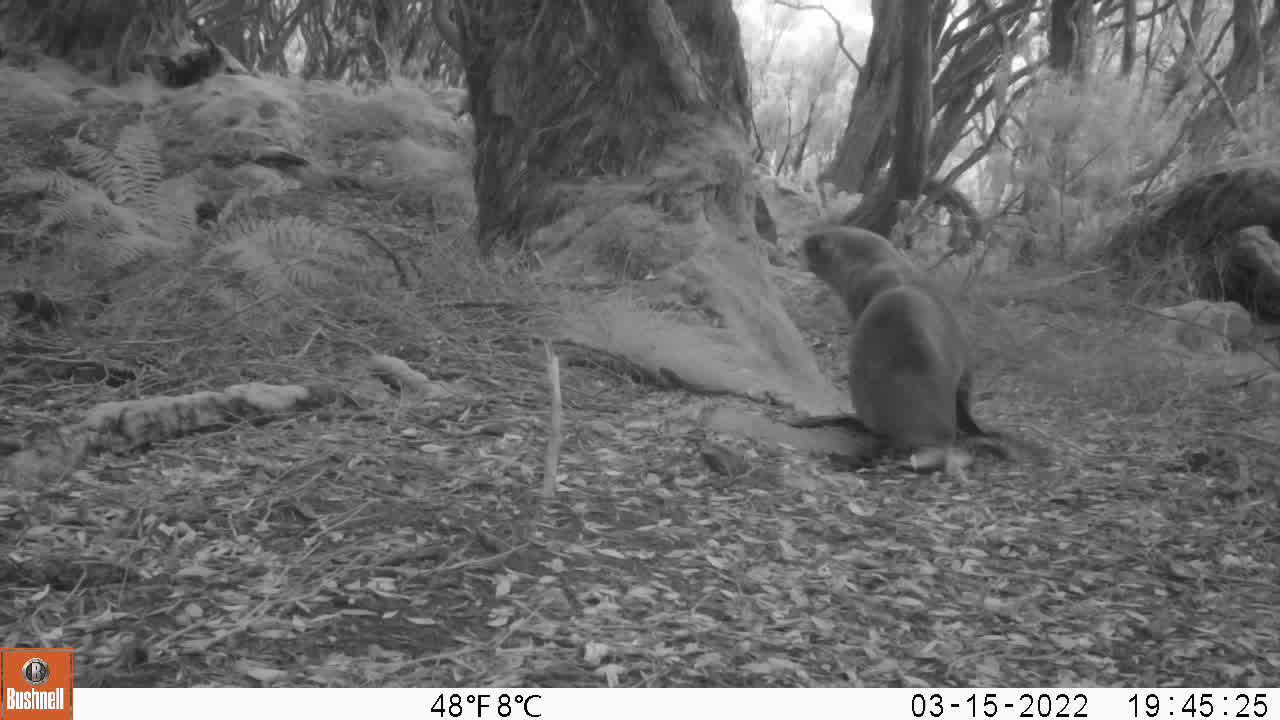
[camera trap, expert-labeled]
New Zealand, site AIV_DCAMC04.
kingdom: Animalia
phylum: Chordata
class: Mammalia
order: Carnivora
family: Otariidae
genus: Phocarctos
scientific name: Phocarctos hookeri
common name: new zealand sea lion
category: sealion